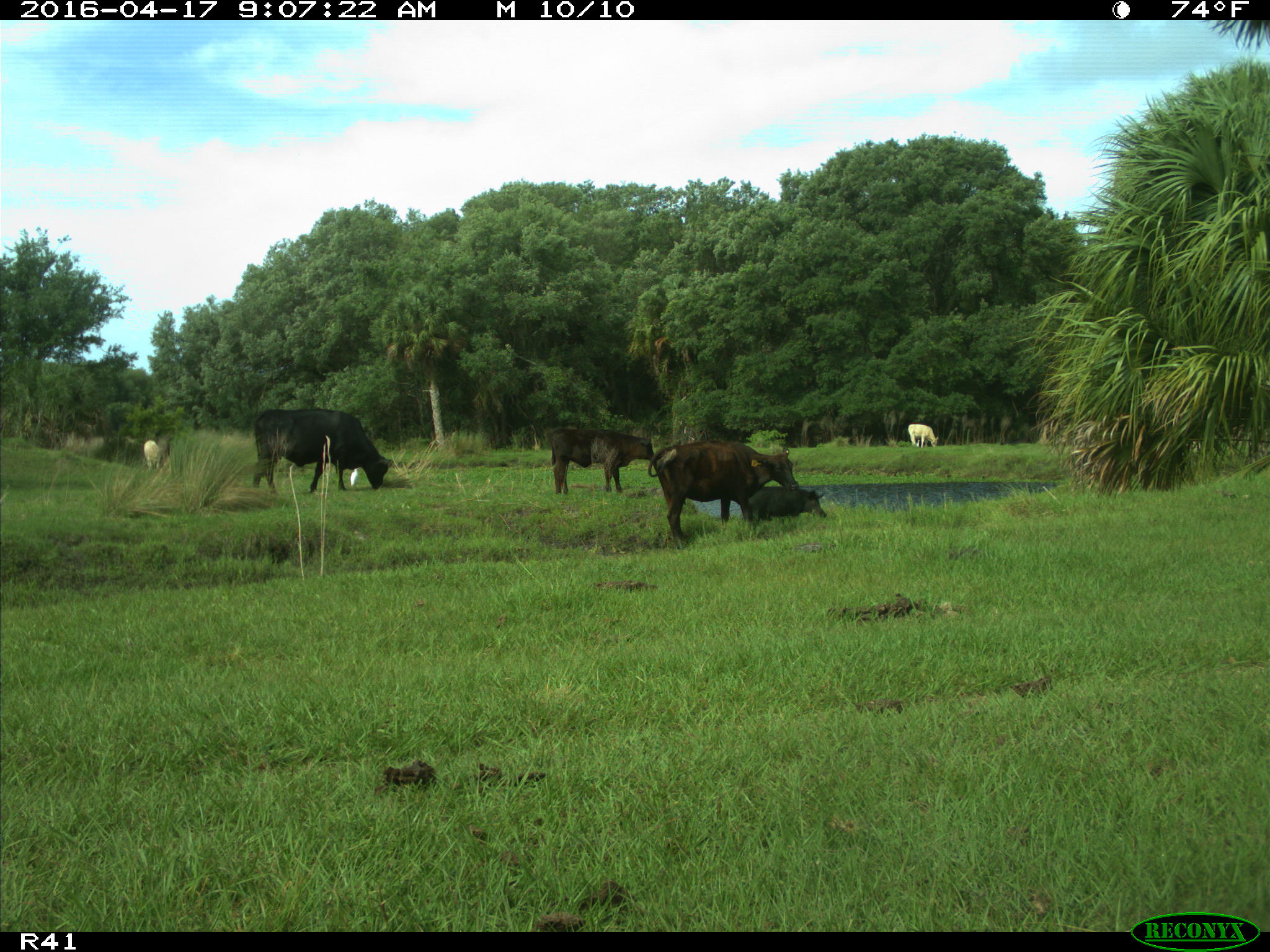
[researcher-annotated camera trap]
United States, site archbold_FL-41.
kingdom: Animalia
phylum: Chordata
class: Mammalia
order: Artiodactyla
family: Bovidae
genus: Bos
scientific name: Bos taurus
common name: domestic cow